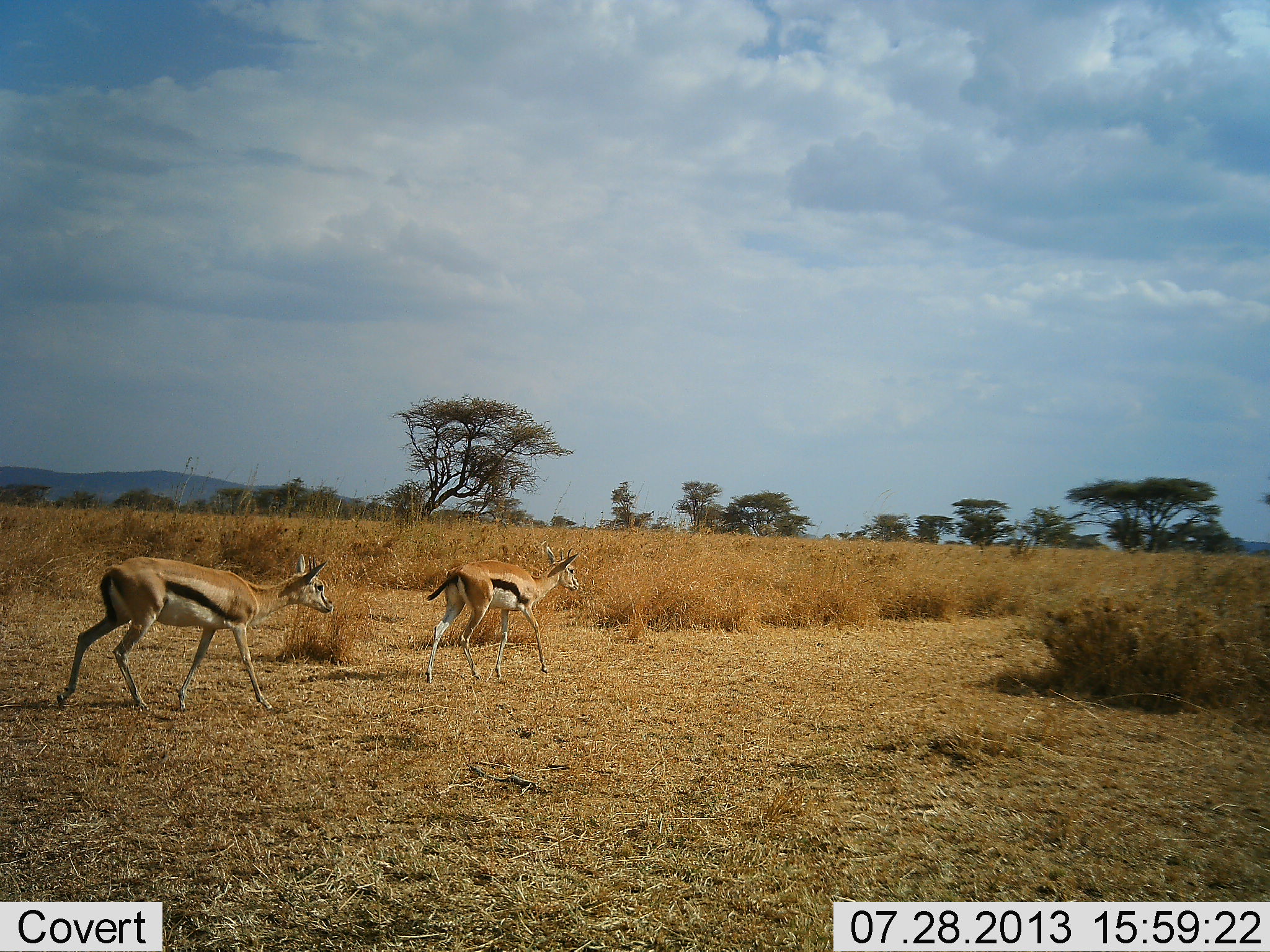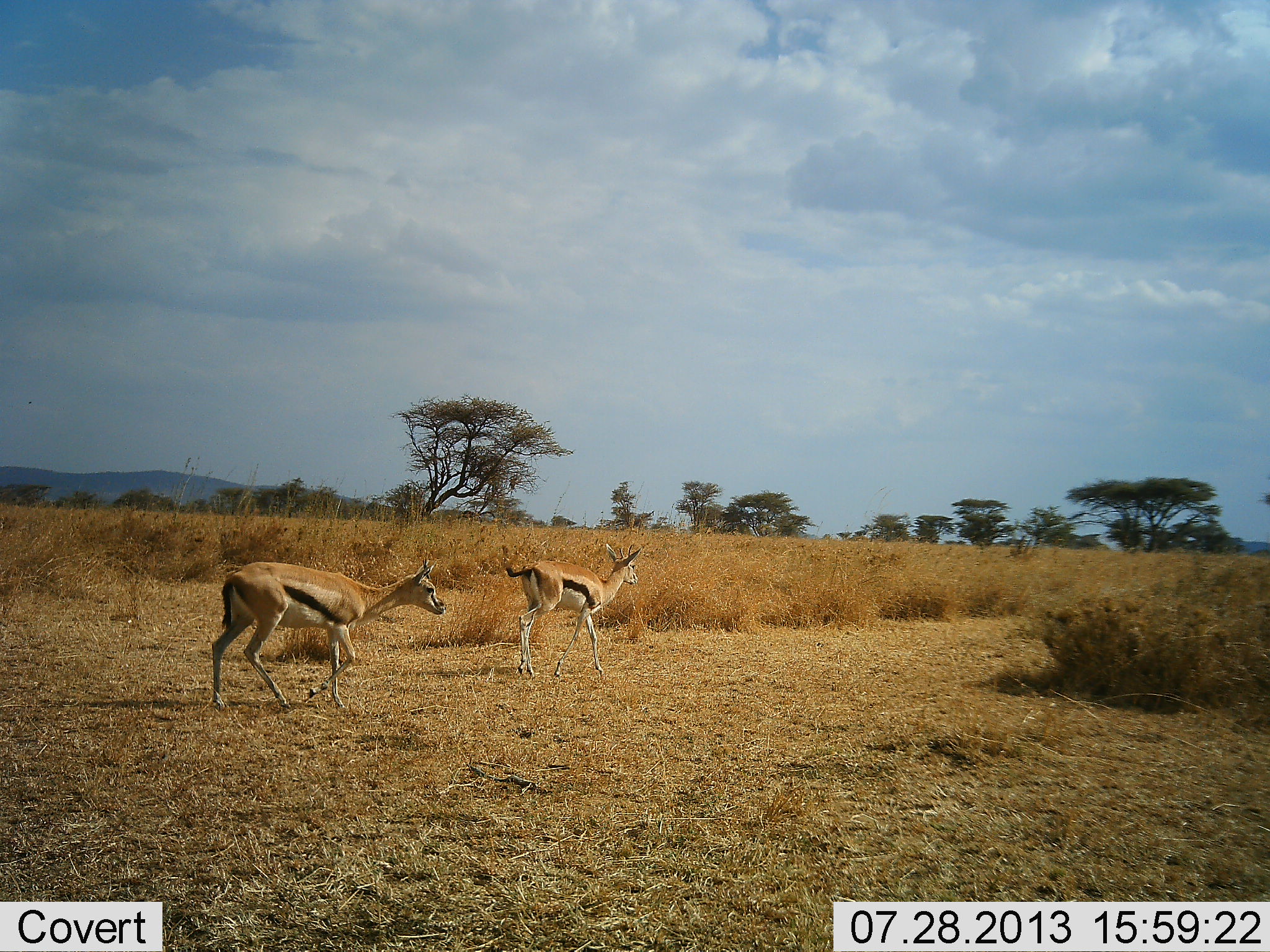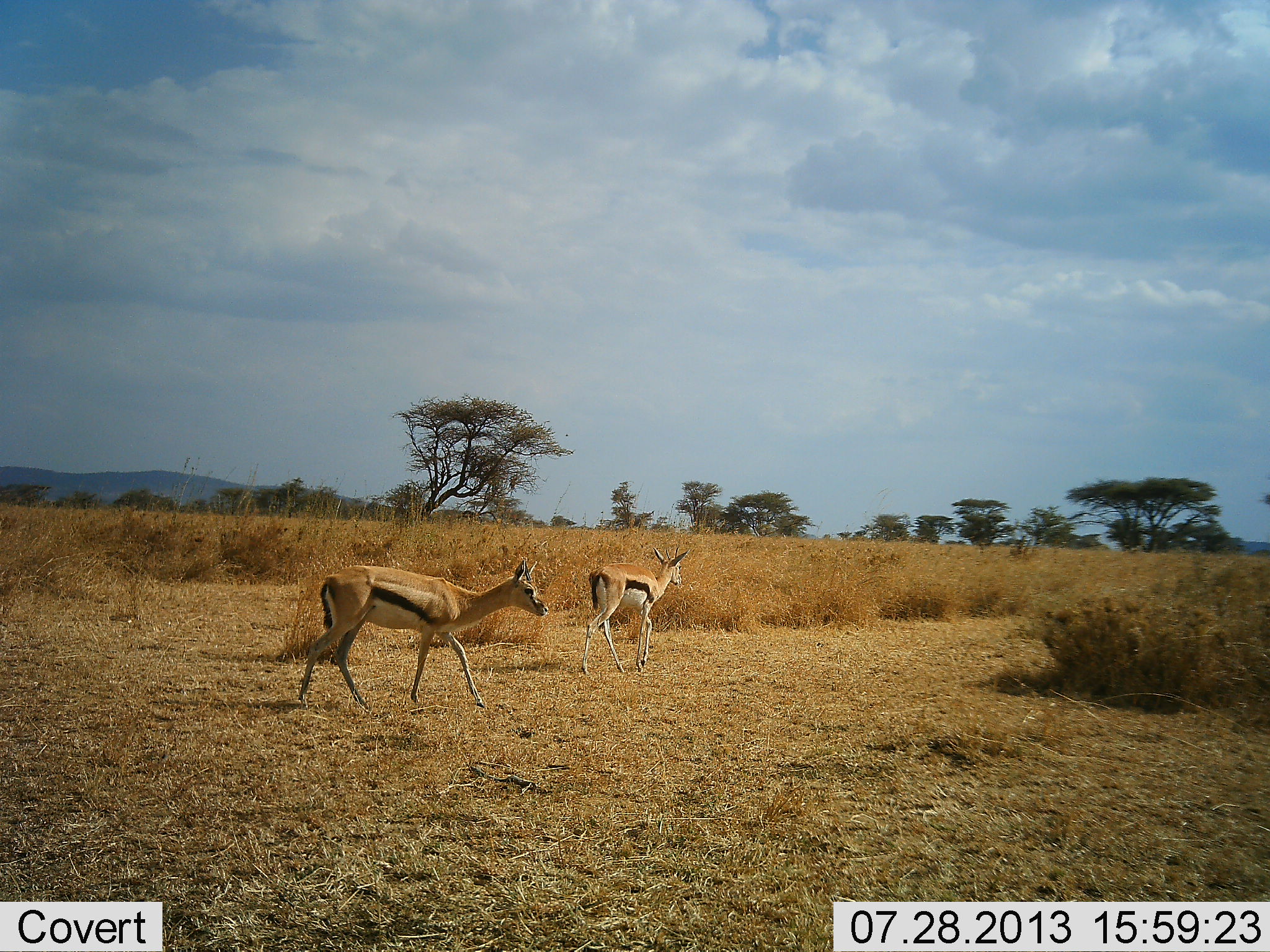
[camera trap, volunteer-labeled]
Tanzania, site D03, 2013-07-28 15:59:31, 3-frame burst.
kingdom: Animalia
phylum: Chordata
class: Mammalia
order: Artiodactyla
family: Bovidae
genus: Eudorcas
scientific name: Eudorcas thomsonii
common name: thomson's gazelle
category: gazellethomsons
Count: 2.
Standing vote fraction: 4%.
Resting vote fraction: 0%.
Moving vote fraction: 100%.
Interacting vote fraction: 0%.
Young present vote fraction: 7%.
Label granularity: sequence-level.